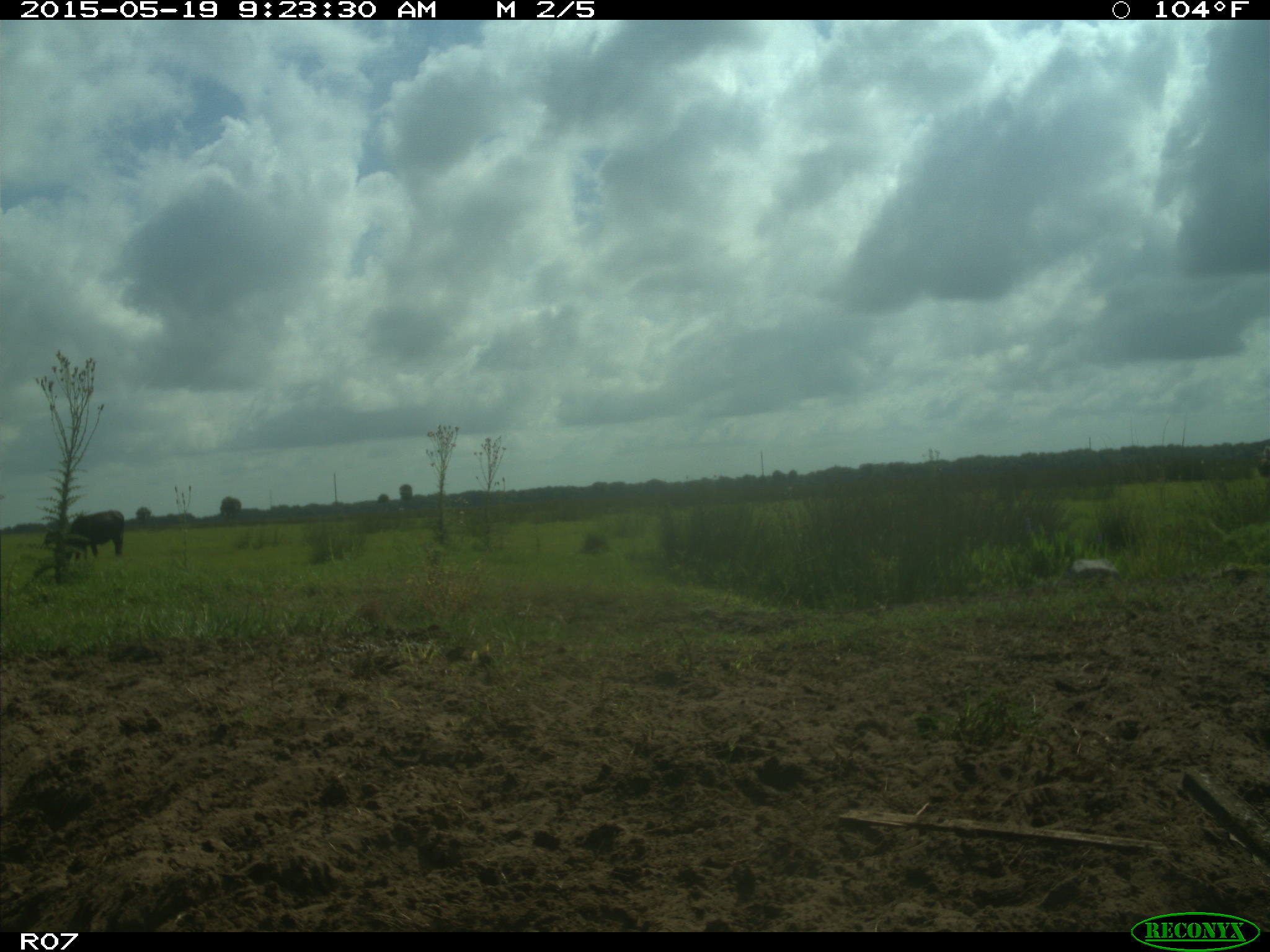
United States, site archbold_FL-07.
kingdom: Animalia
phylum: Chordata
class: Mammalia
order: Artiodactyla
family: Bovidae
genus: Bos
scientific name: Bos taurus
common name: domestic cow